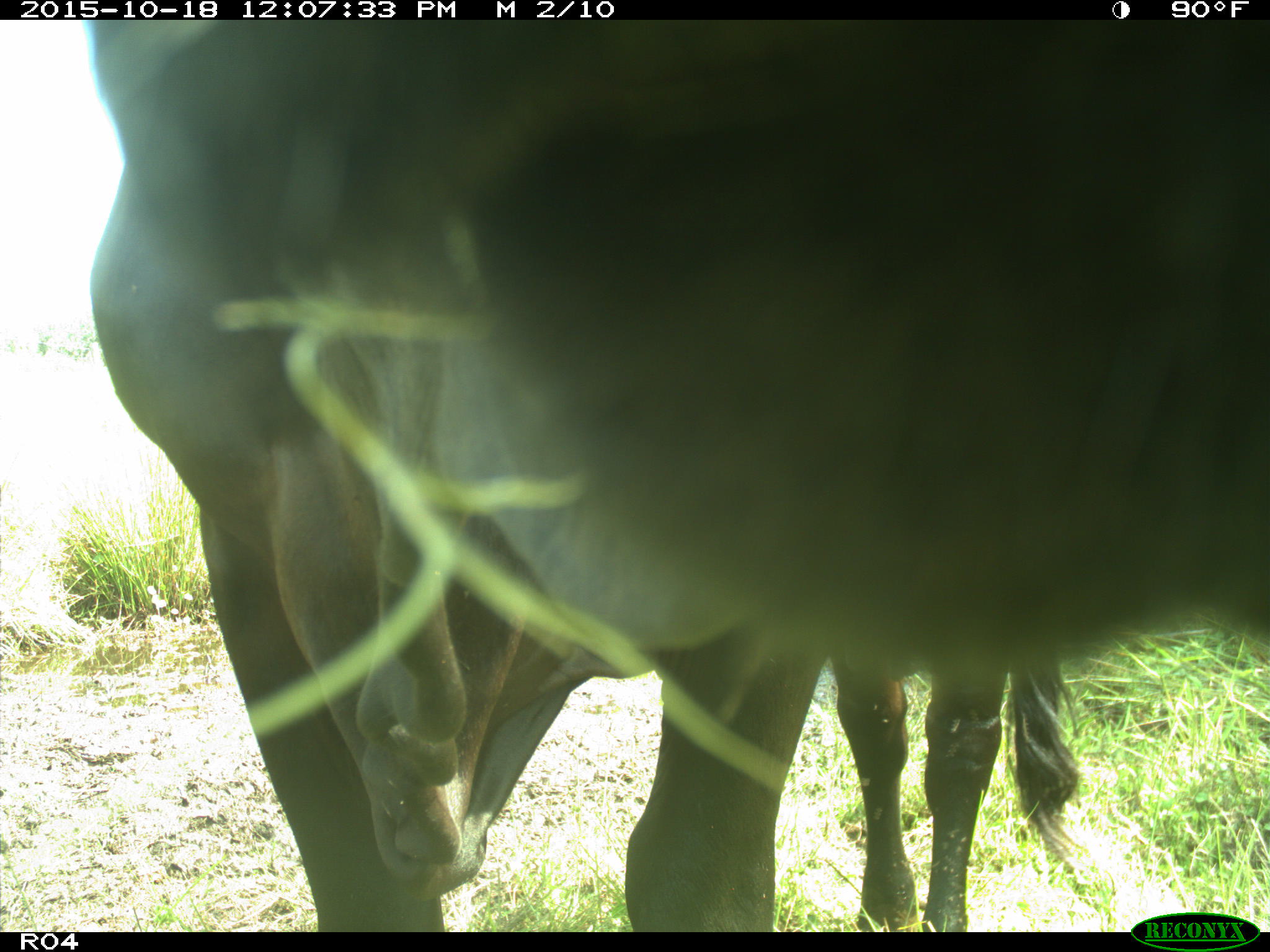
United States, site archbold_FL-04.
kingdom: Animalia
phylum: Chordata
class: Mammalia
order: Artiodactyla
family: Bovidae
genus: Bos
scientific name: Bos taurus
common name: domestic cow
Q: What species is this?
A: Bos taurus (domestic cow).